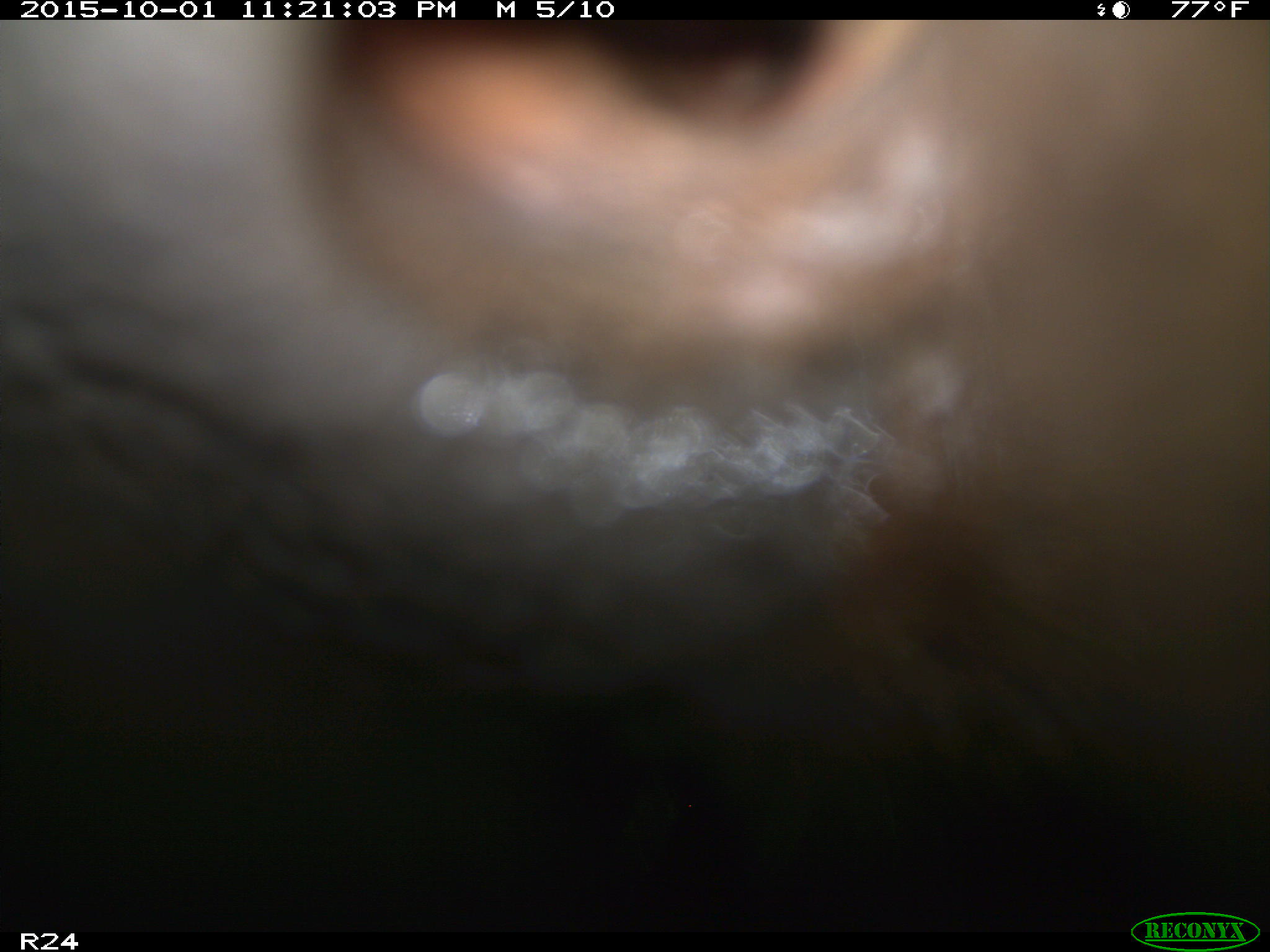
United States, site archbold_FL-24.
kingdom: Animalia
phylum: Chordata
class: Mammalia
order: Artiodactyla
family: Bovidae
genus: Bos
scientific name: Bos taurus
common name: domestic cow